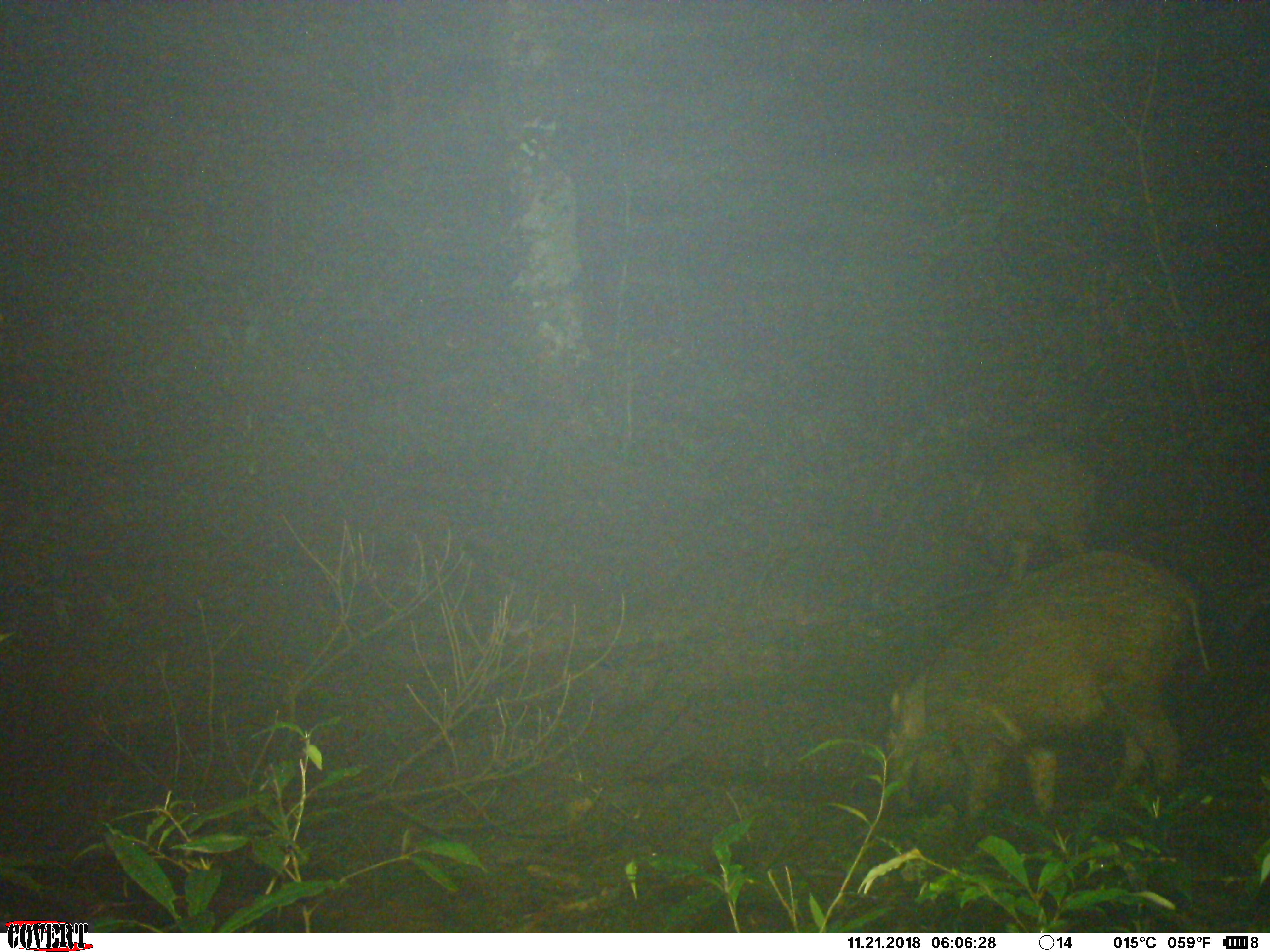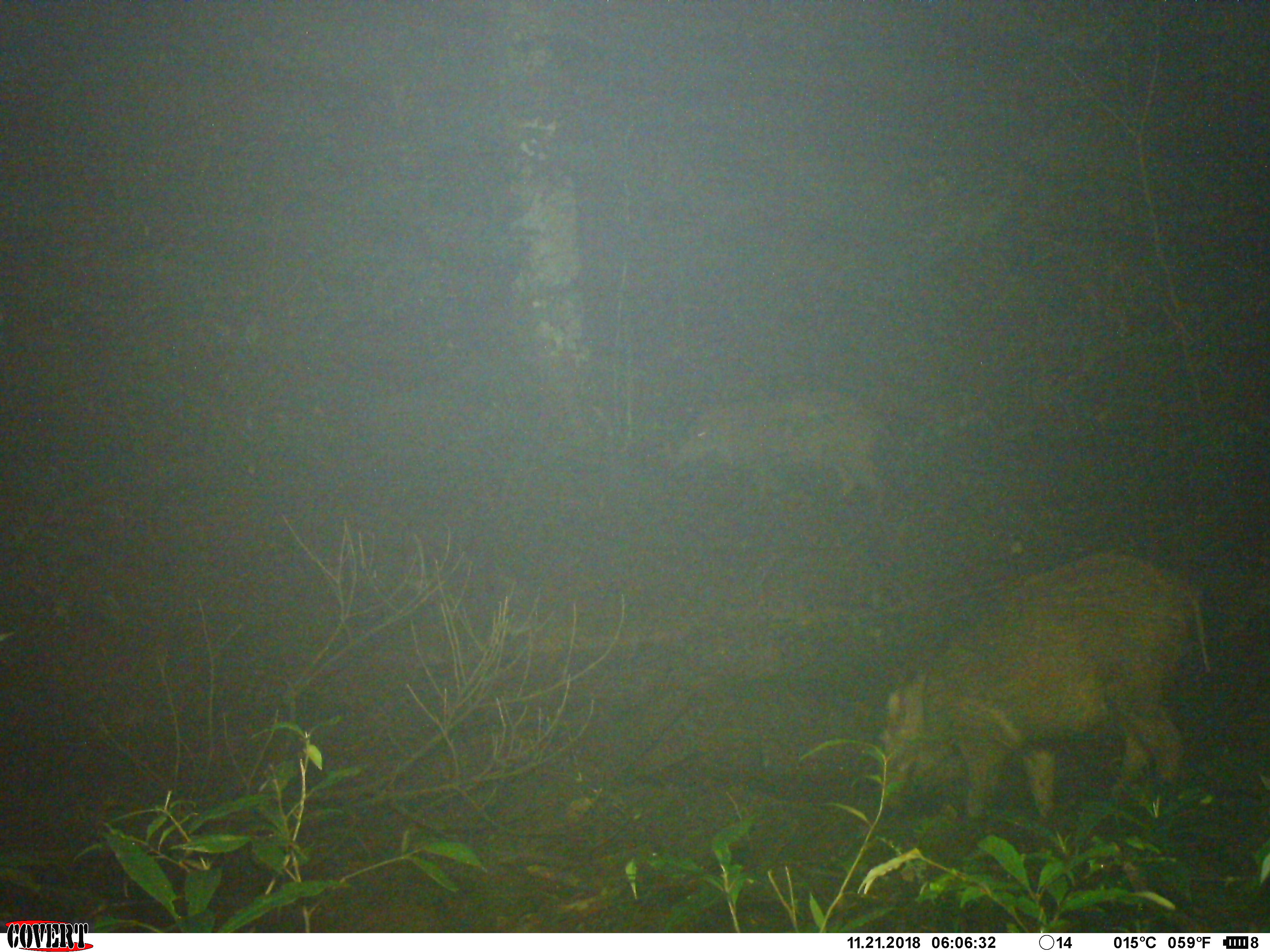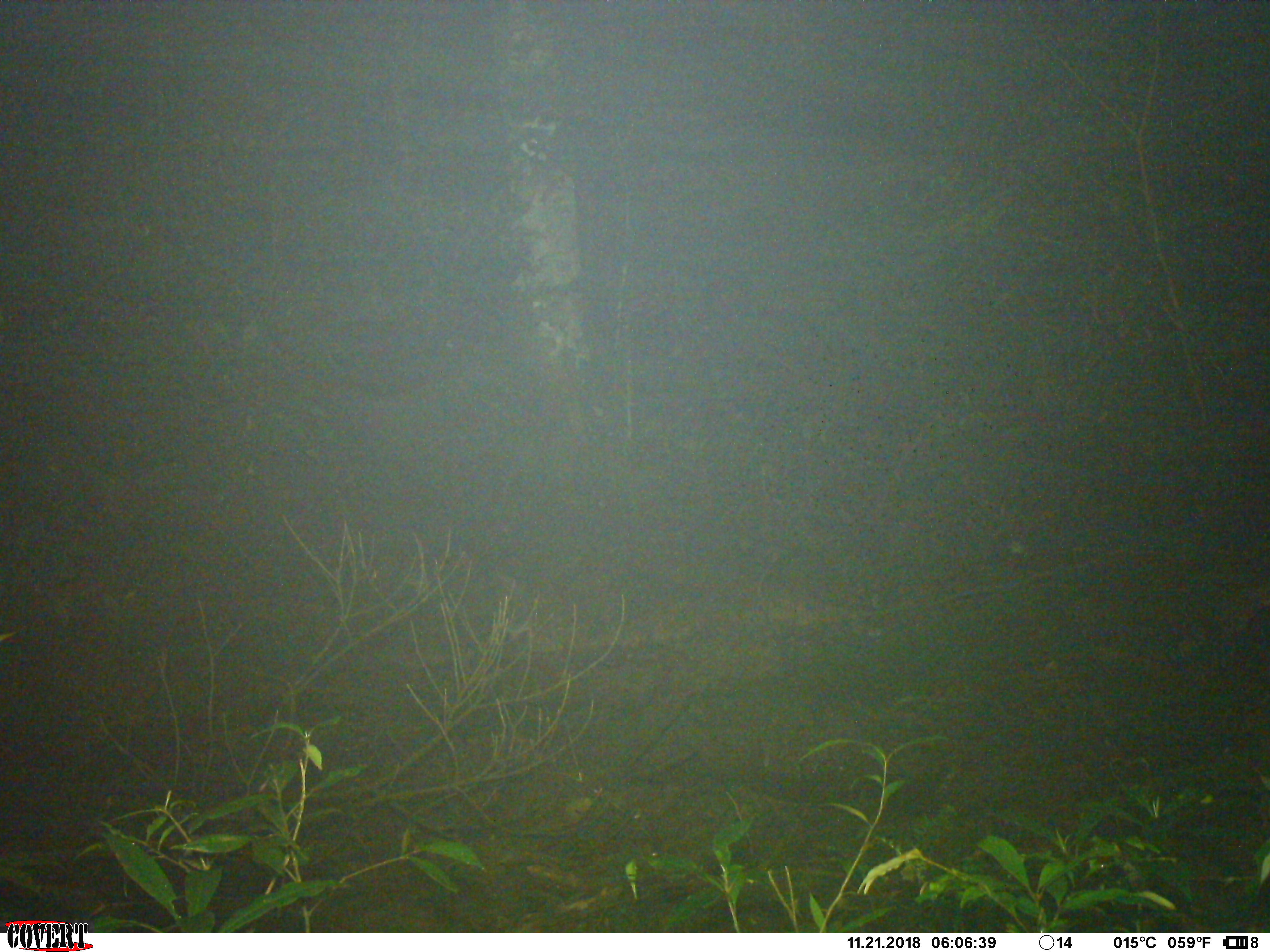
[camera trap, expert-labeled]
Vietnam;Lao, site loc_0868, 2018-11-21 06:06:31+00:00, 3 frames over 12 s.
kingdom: Animalia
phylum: Chordata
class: Mammalia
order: Artiodactyla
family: Suidae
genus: Sus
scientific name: Sus scrofa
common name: eurasian wild pig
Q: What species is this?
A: Eurasian wild pig (Sus scrofa).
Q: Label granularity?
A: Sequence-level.